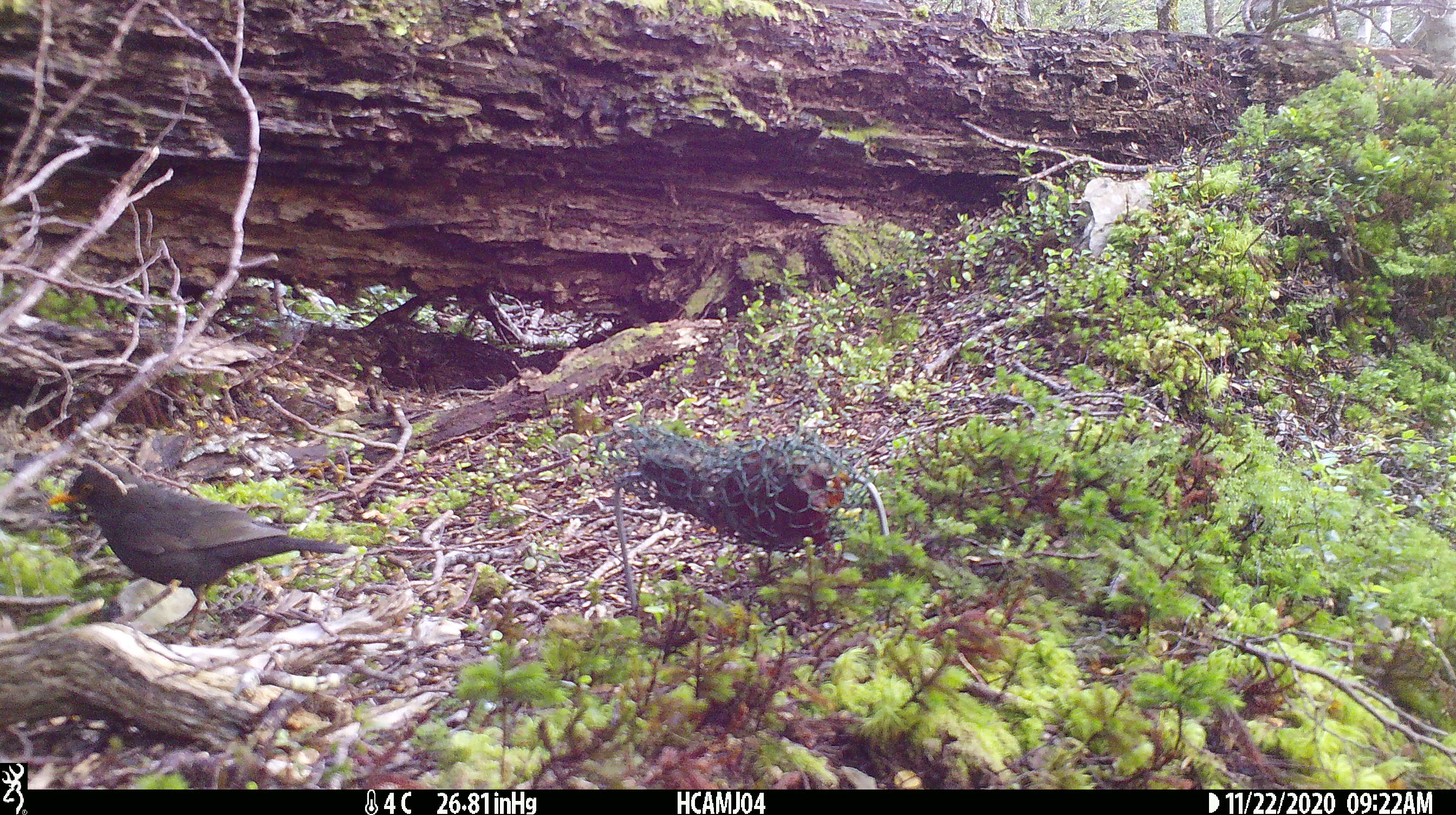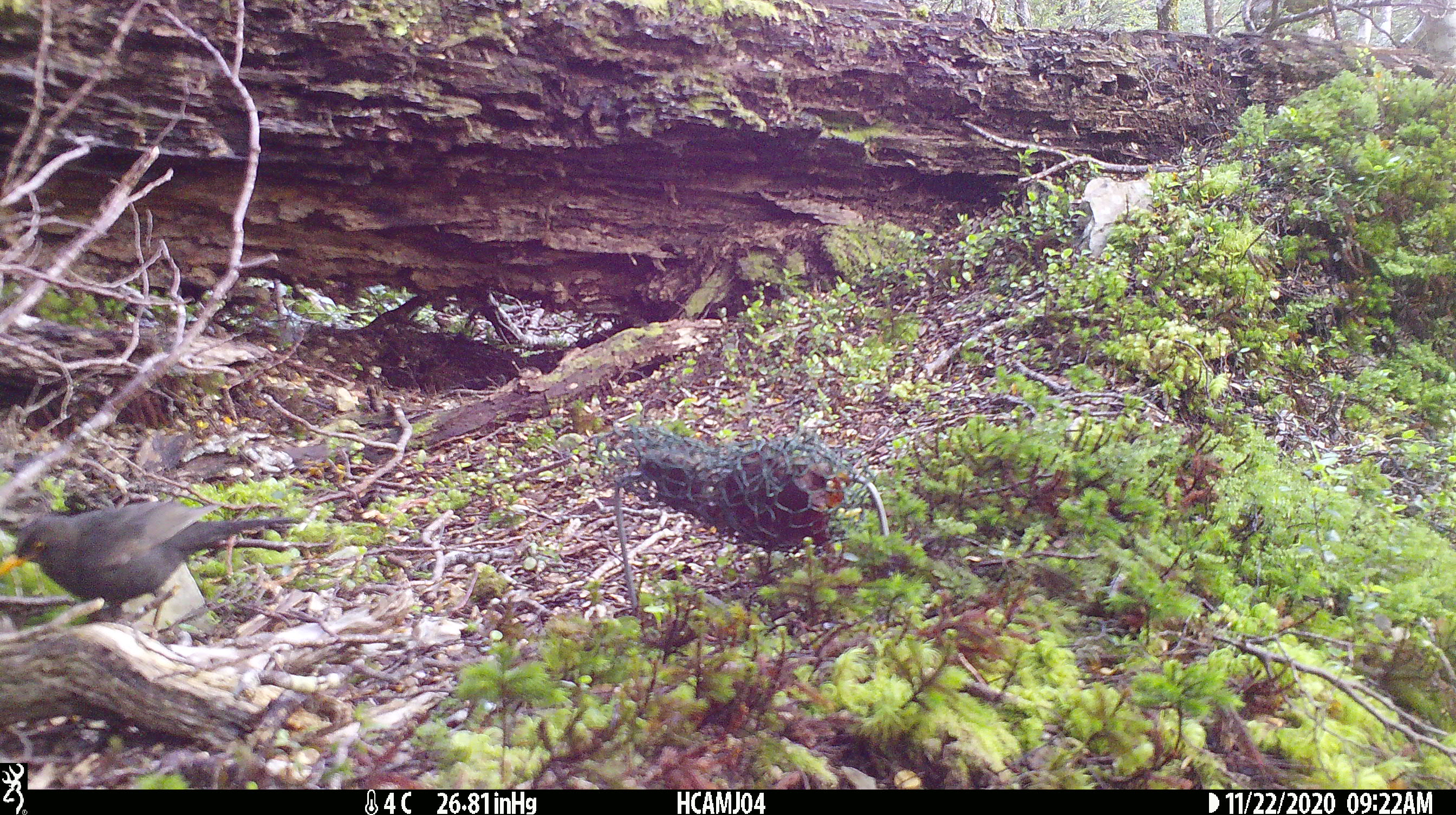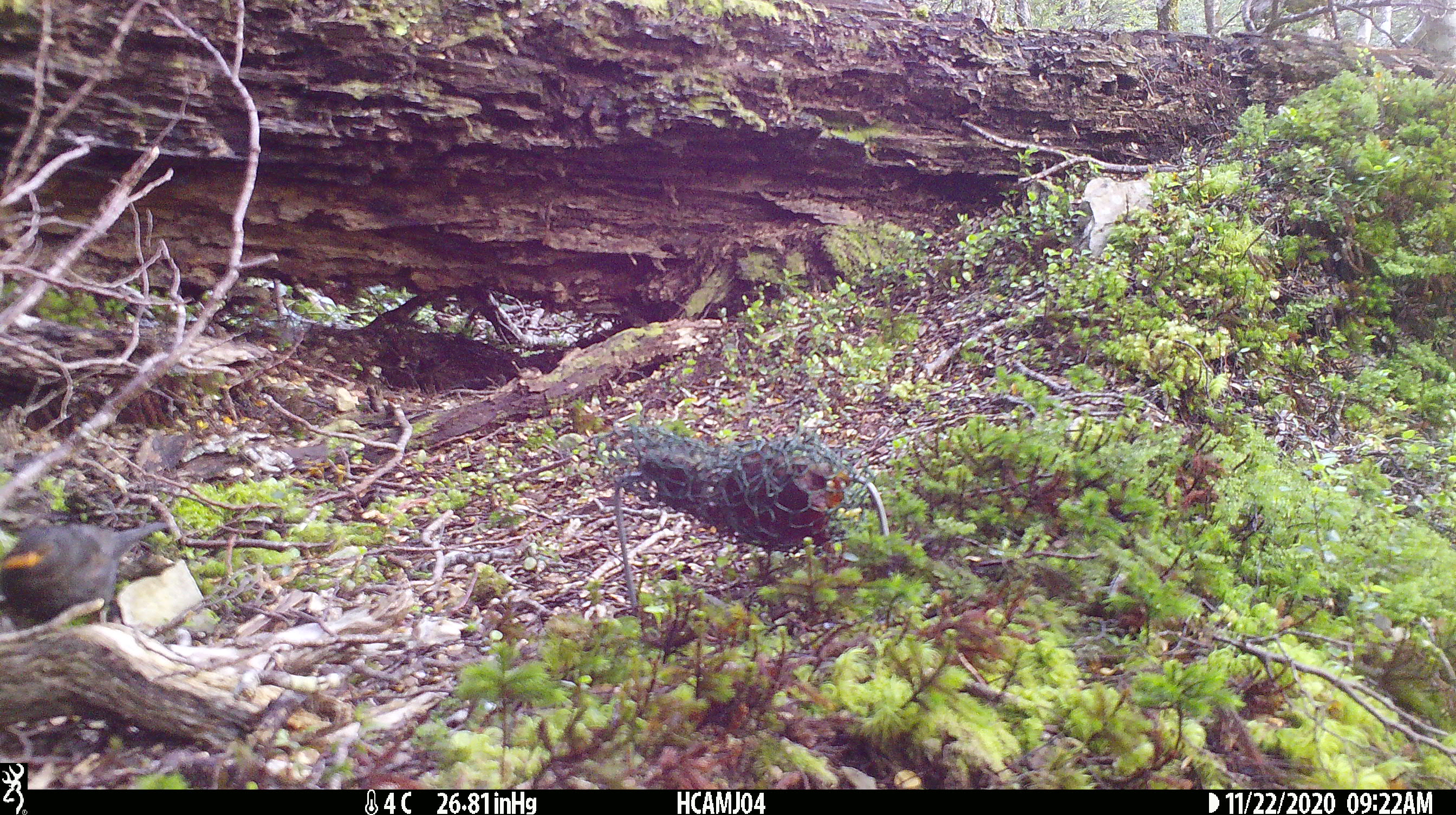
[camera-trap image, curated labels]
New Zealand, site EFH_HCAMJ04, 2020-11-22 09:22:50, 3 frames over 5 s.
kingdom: Animalia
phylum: Chordata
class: Aves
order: Passeriformes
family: Turdidae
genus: Turdus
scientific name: Turdus merula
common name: eurasian blackbird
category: blackbird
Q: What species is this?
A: Blackbird (eurasian blackbird) (Turdus merula).